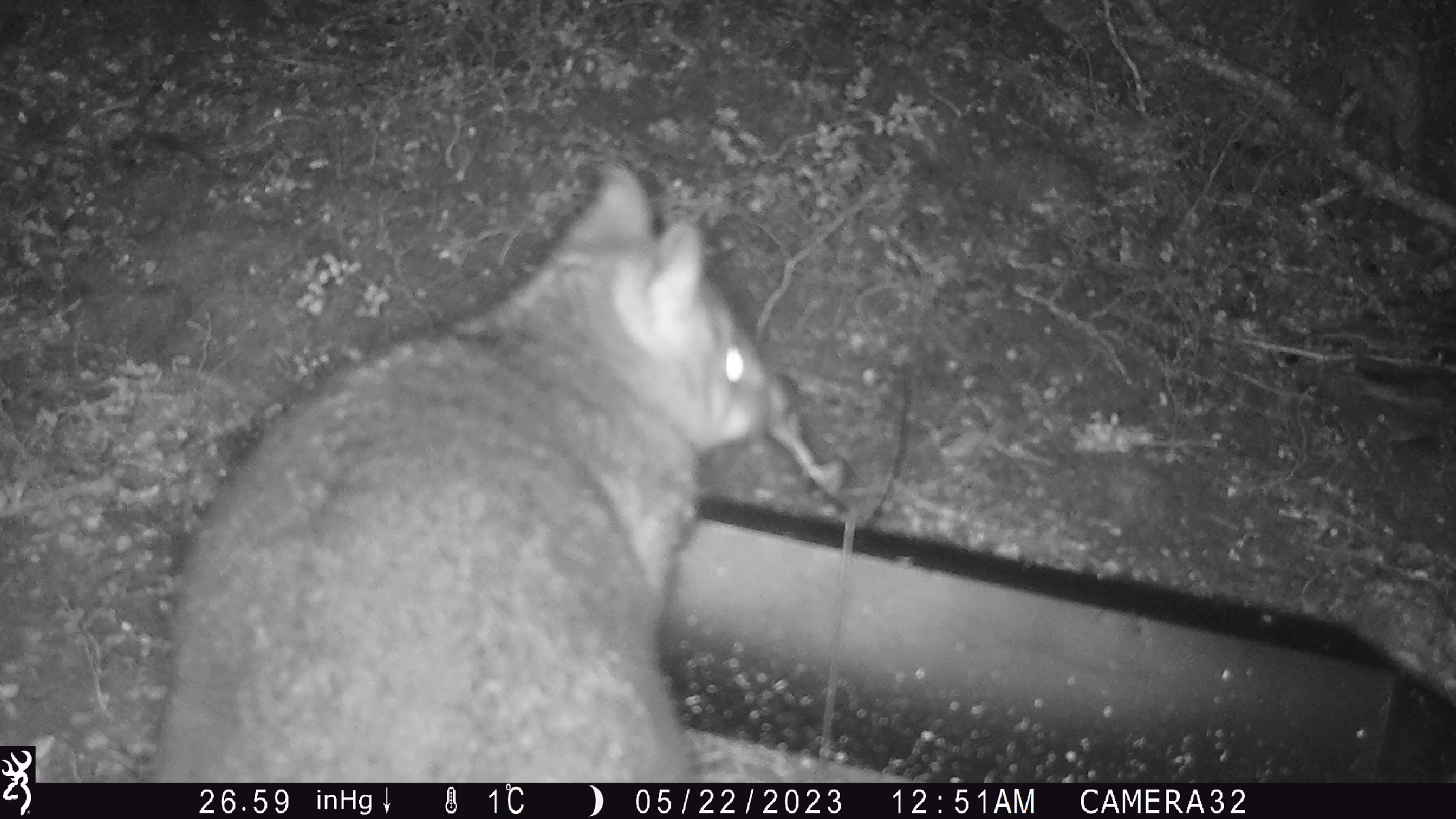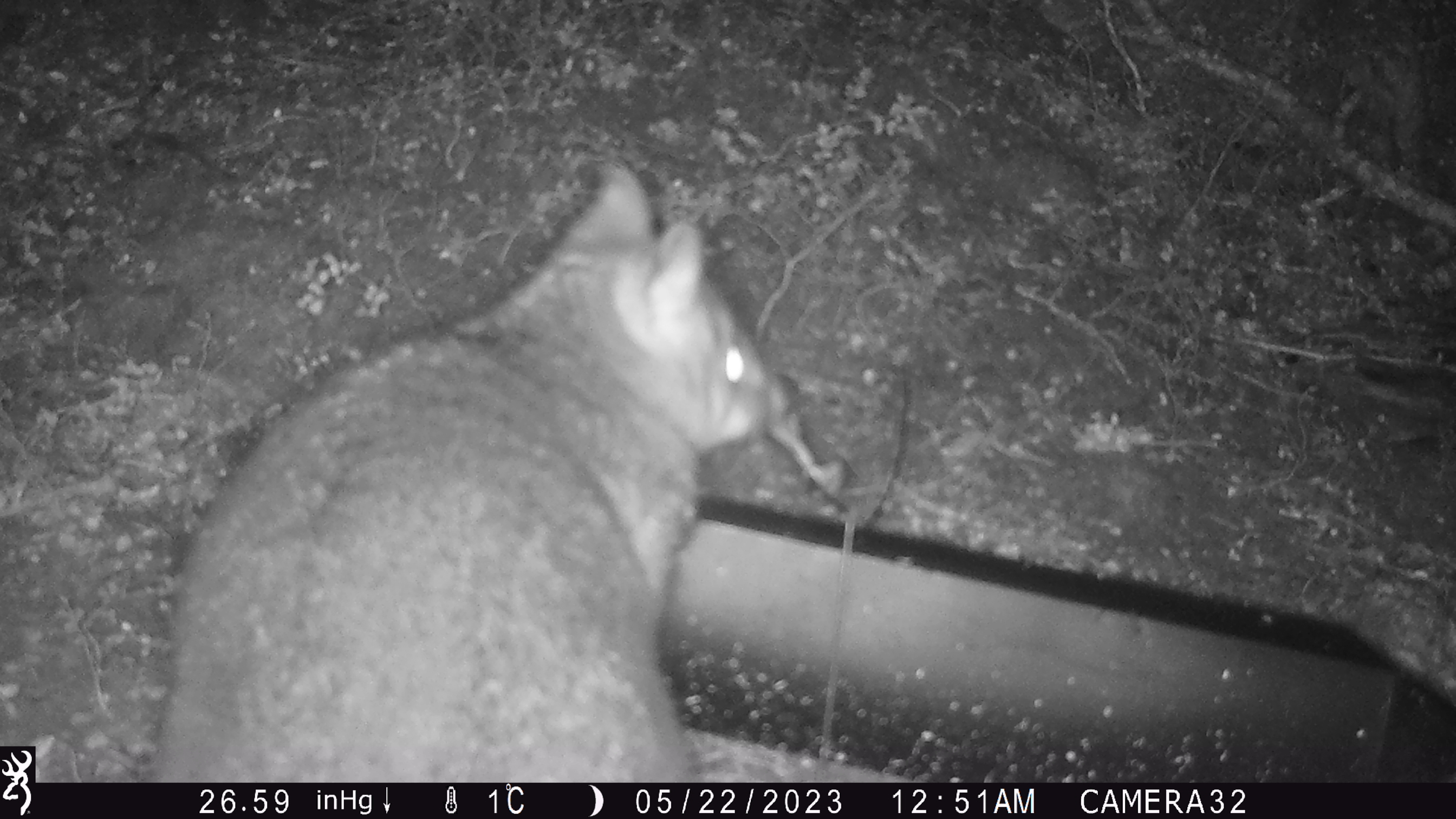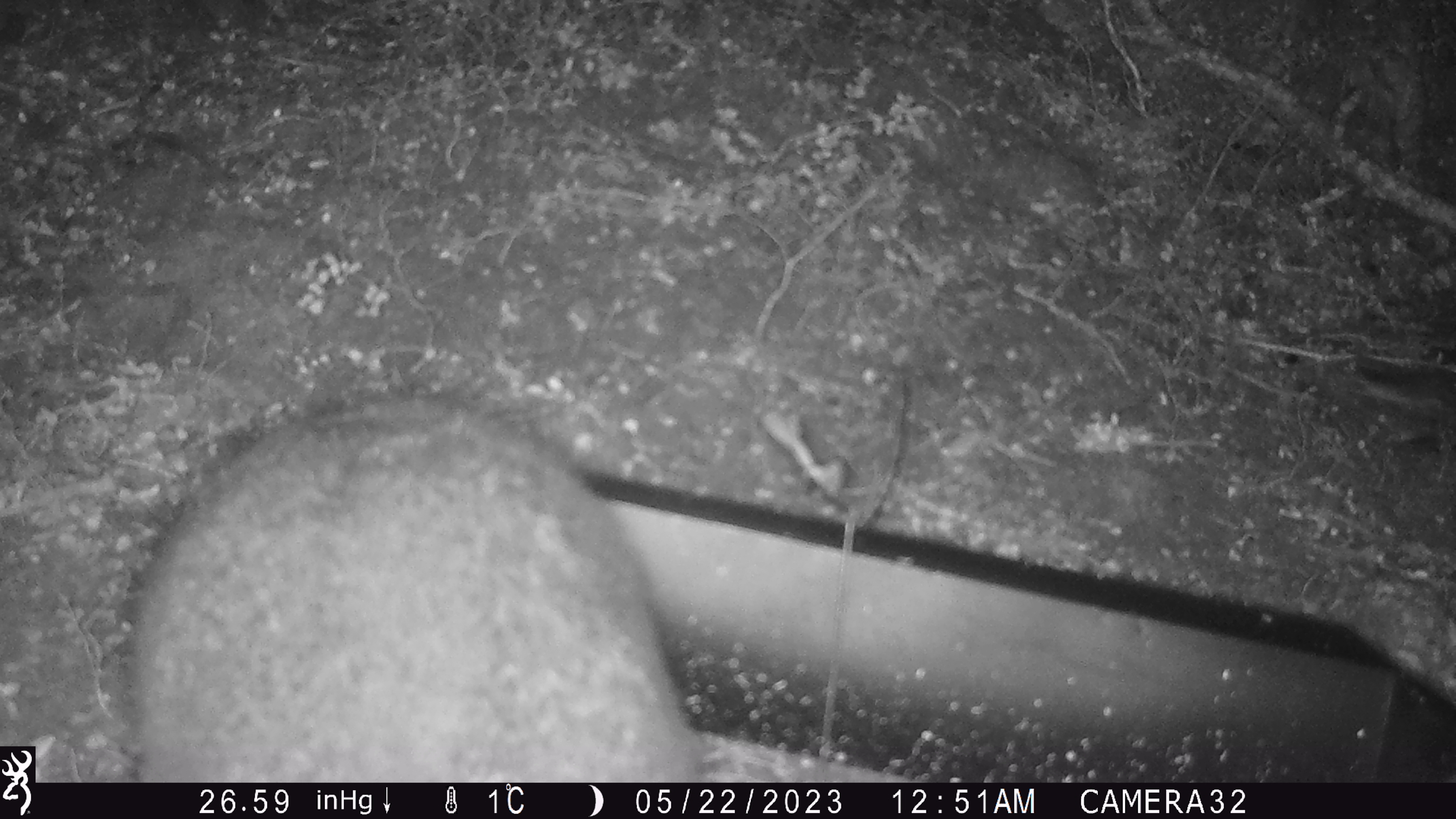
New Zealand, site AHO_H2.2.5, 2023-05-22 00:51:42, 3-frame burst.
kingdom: Animalia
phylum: Chordata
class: Mammalia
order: Diprotodontia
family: Phalangeridae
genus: Trichosurus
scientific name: Trichosurus vulpecula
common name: common brushtail possum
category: possum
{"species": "possum (common brushtail possum) (Trichosurus vulpecula)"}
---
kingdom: Animalia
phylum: Chordata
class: Mammalia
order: Carnivora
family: Mustelidae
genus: Mustela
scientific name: Mustela erminea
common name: stoat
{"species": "stoat (Mustela erminea)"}